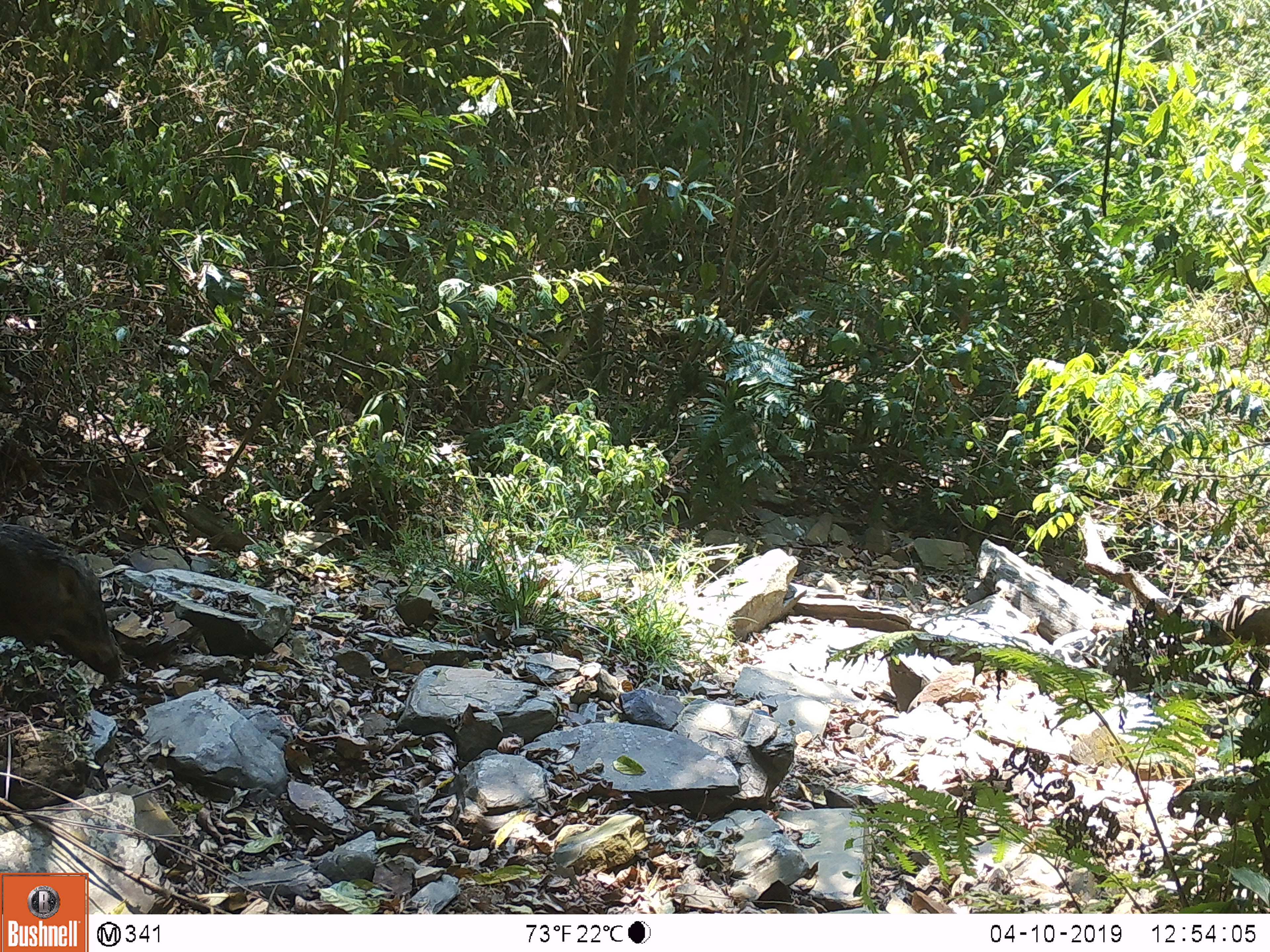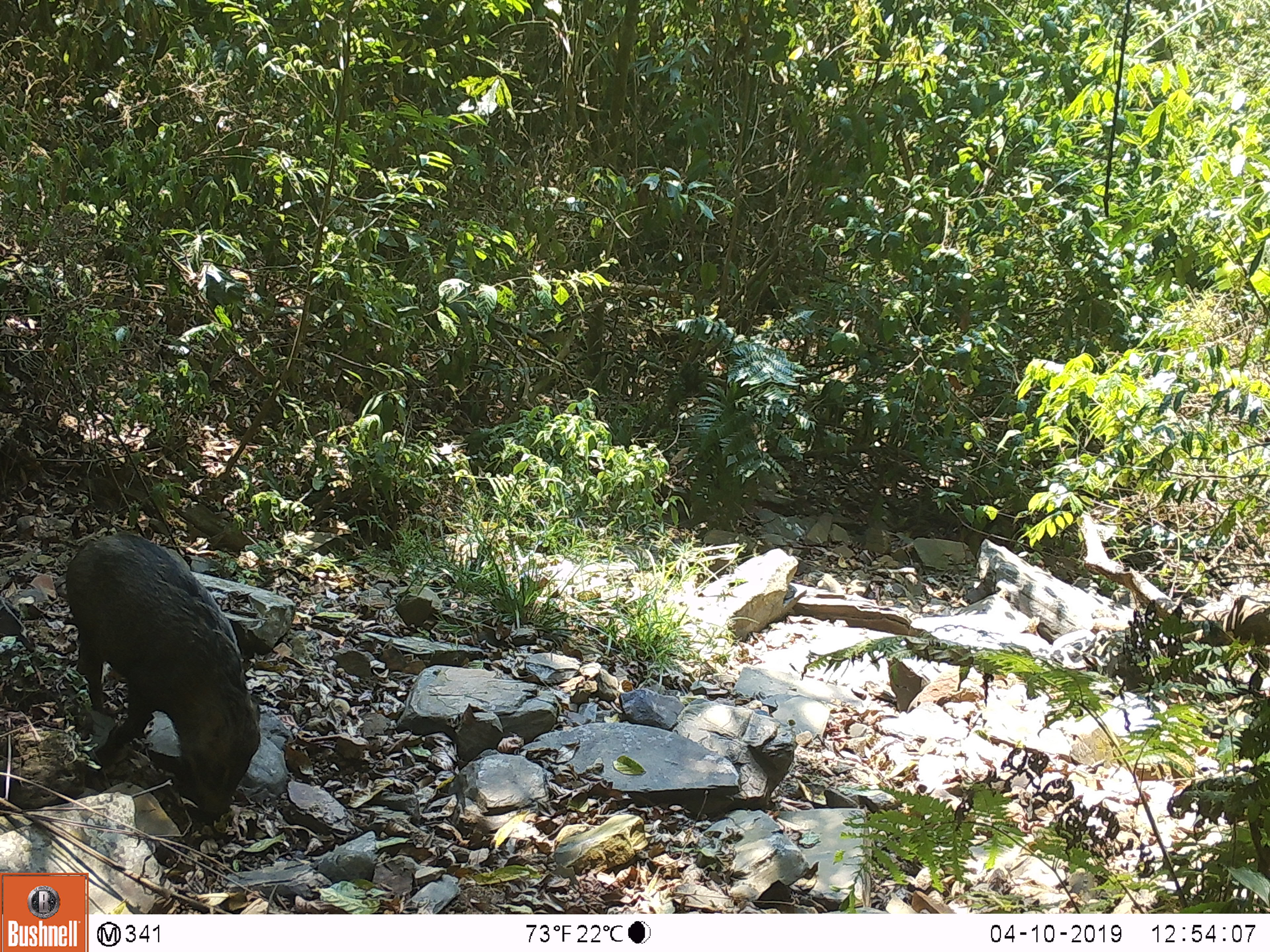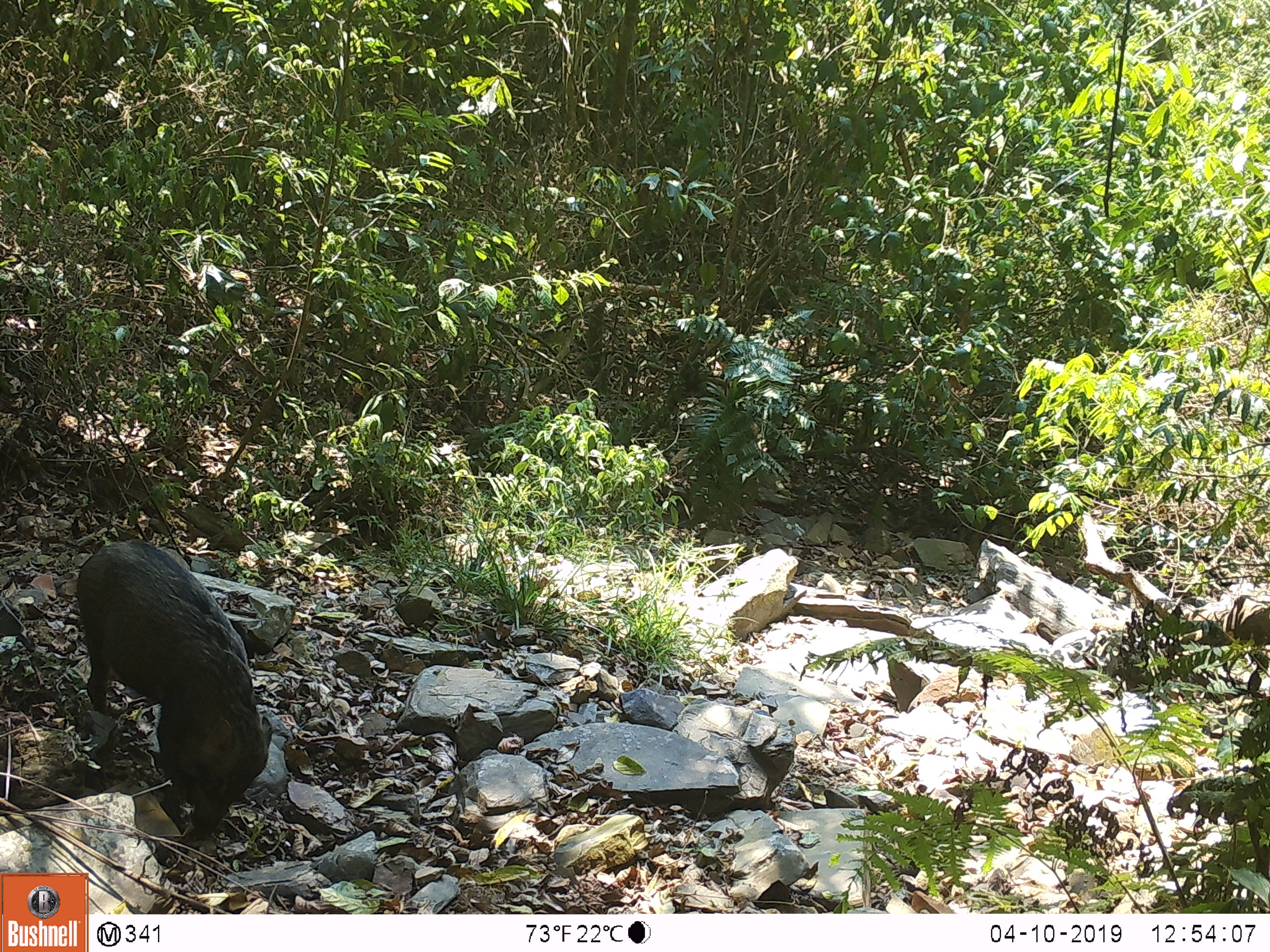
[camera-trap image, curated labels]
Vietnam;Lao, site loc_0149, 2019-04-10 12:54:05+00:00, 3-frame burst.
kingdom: Animalia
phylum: Chordata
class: Mammalia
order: Artiodactyla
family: Suidae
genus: Sus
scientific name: Sus scrofa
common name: eurasian wild pig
Eurasian wild pig (Sus scrofa). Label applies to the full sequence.